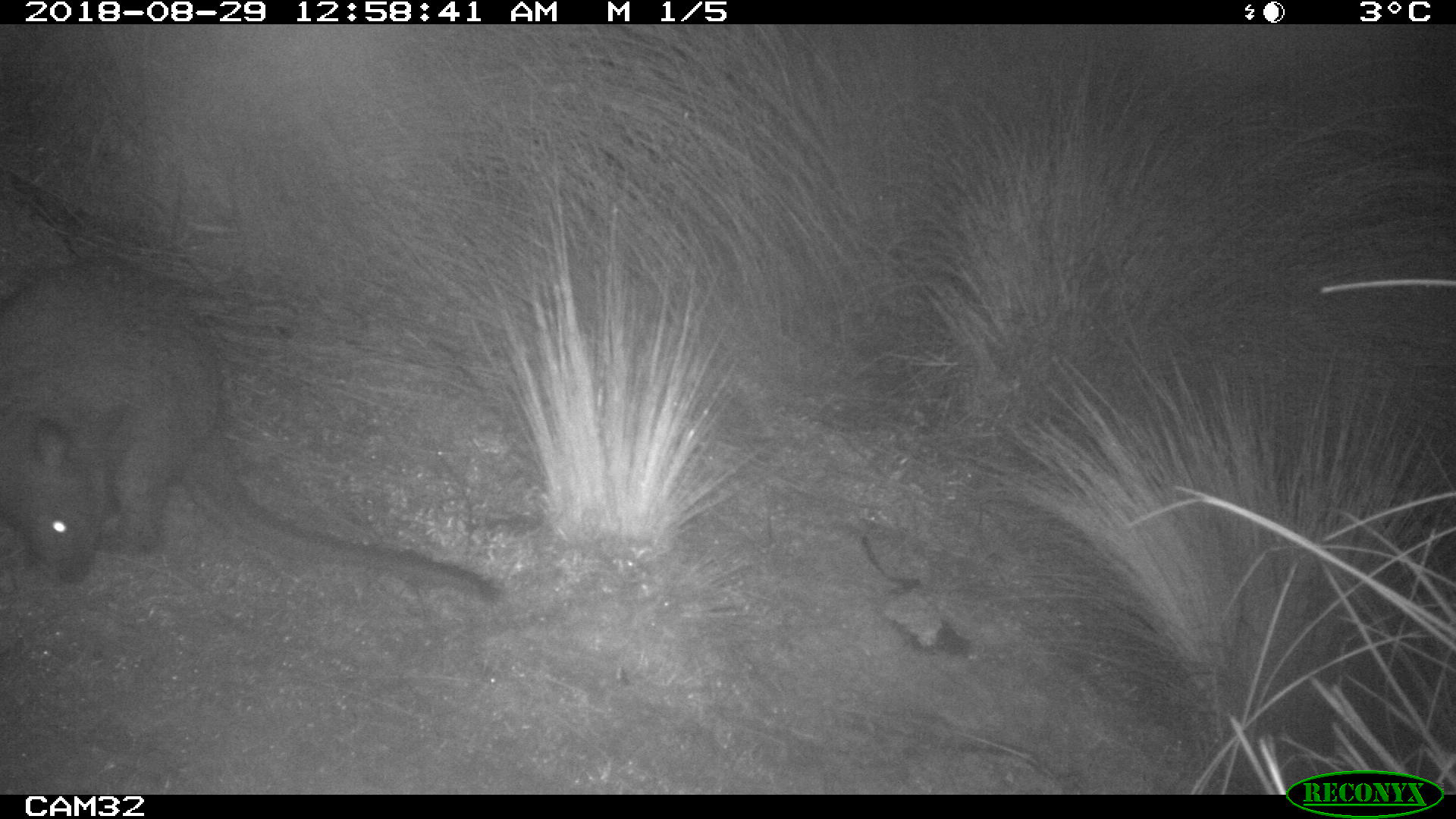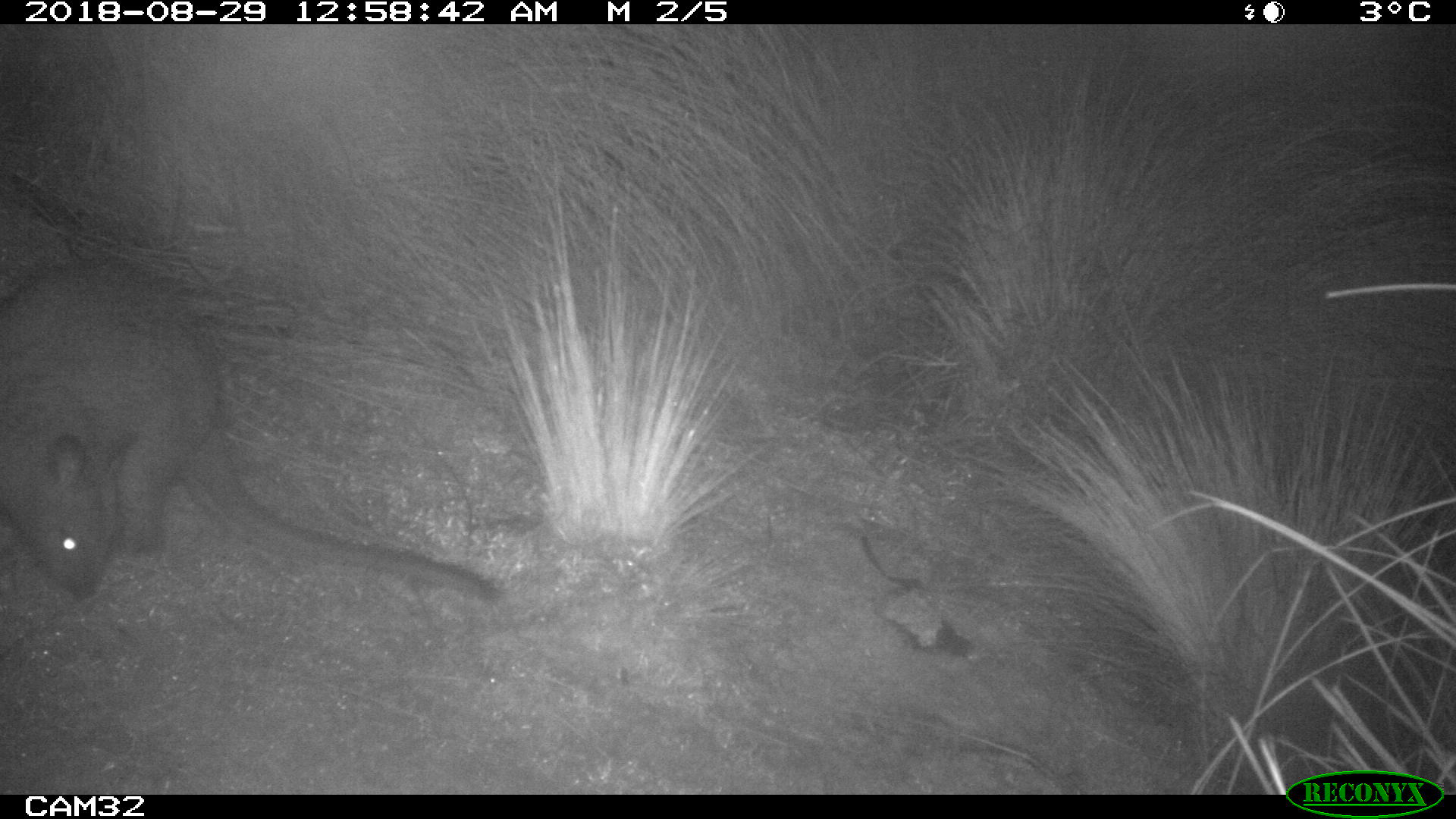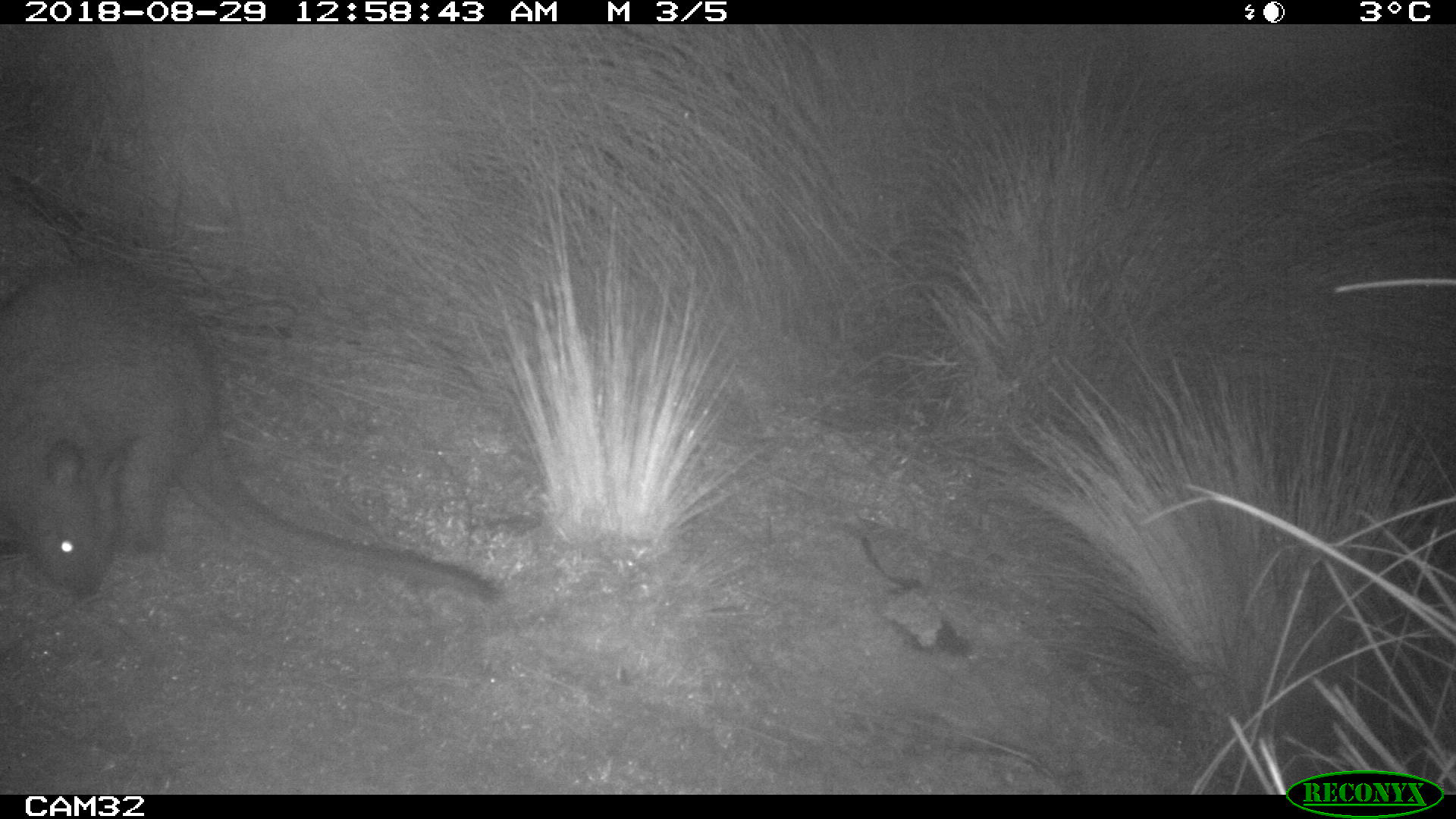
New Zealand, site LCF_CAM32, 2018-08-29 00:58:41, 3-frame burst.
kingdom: Animalia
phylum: Chordata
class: Mammalia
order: Diprotodontia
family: Macropodidae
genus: Notamacropus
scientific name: Notamacropus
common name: wallaby